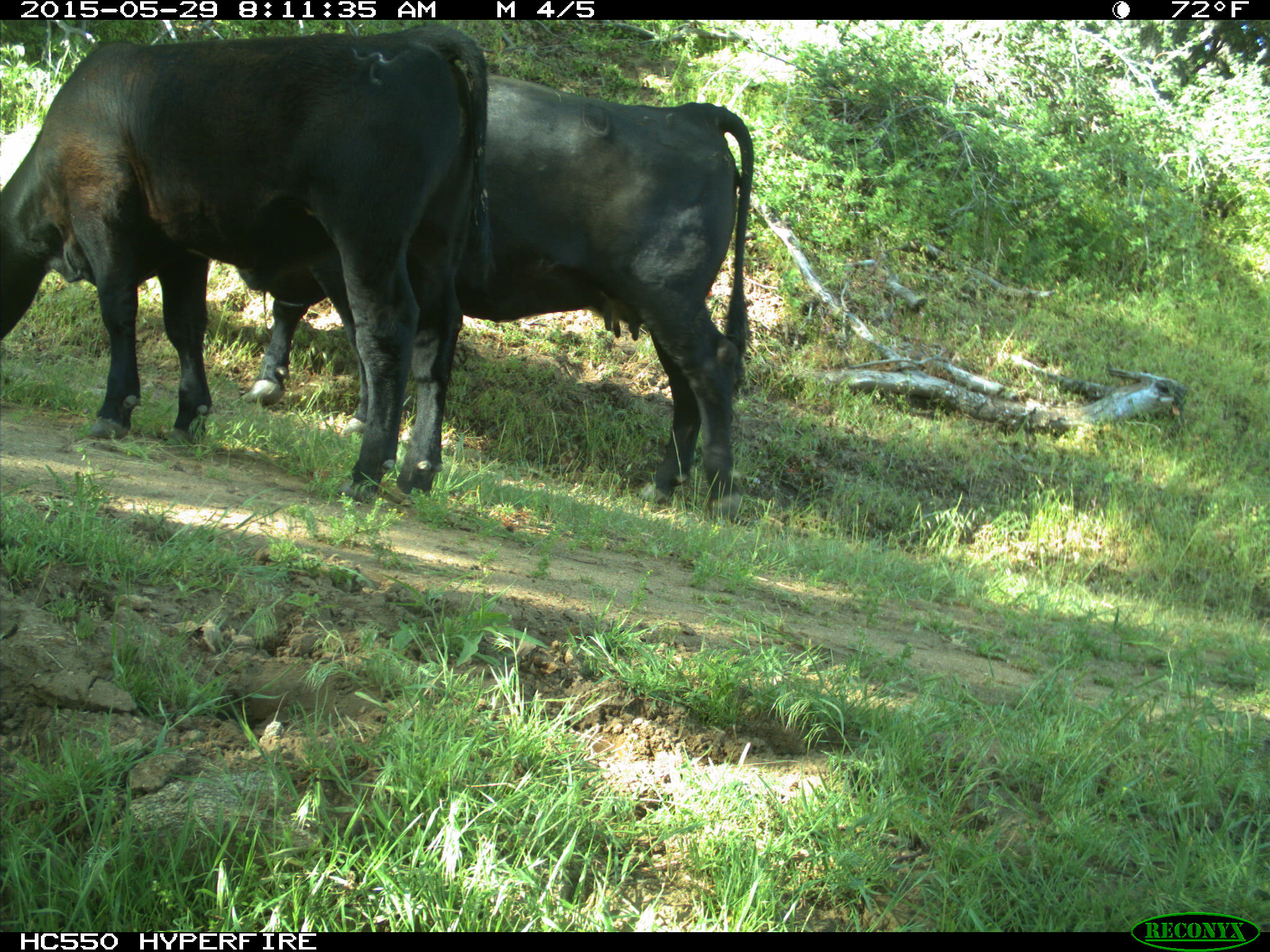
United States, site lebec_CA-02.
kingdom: Animalia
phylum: Chordata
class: Mammalia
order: Artiodactyla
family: Bovidae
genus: Bos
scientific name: Bos taurus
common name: domestic cow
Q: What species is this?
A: Bos taurus (domestic cow).